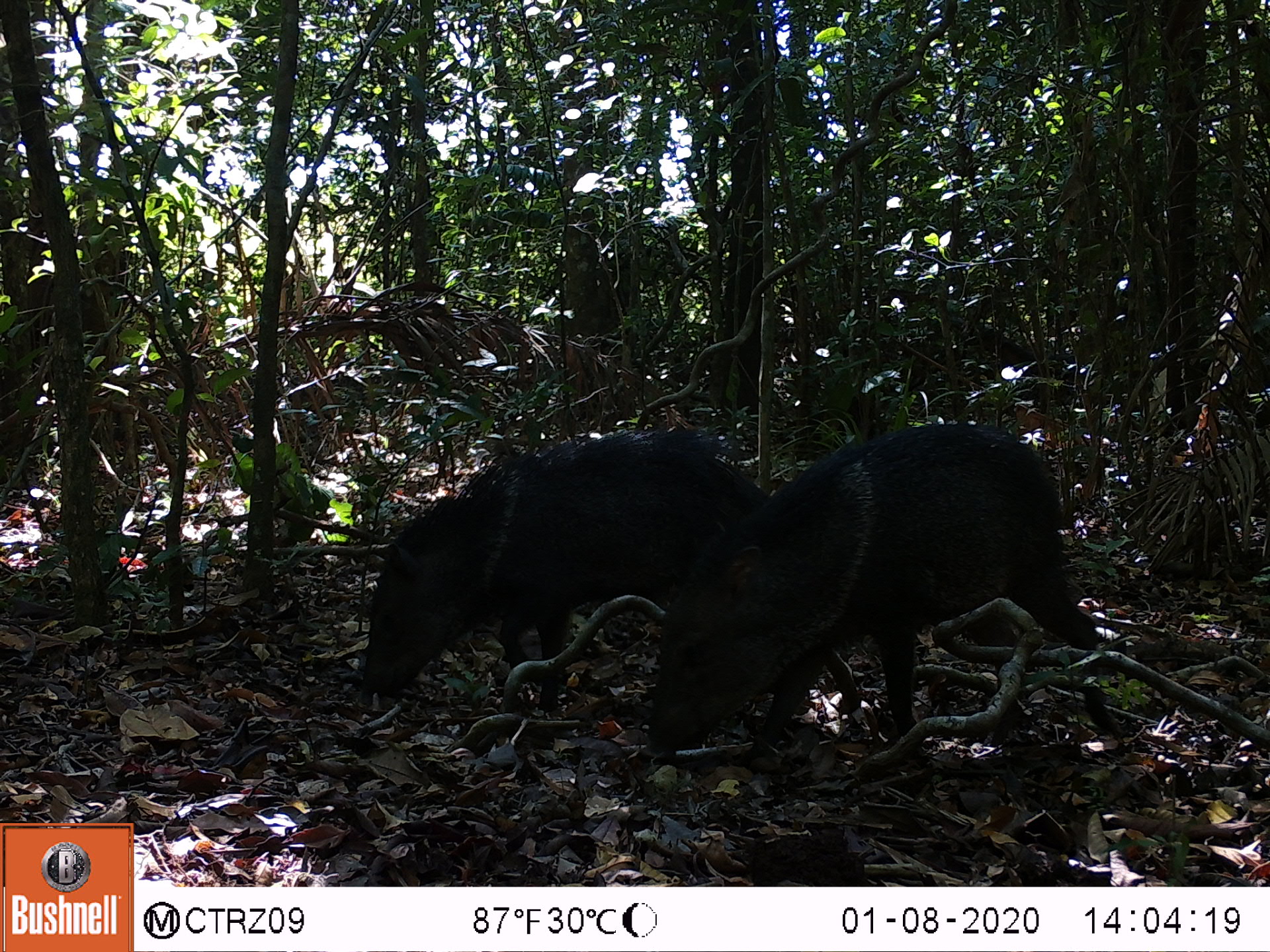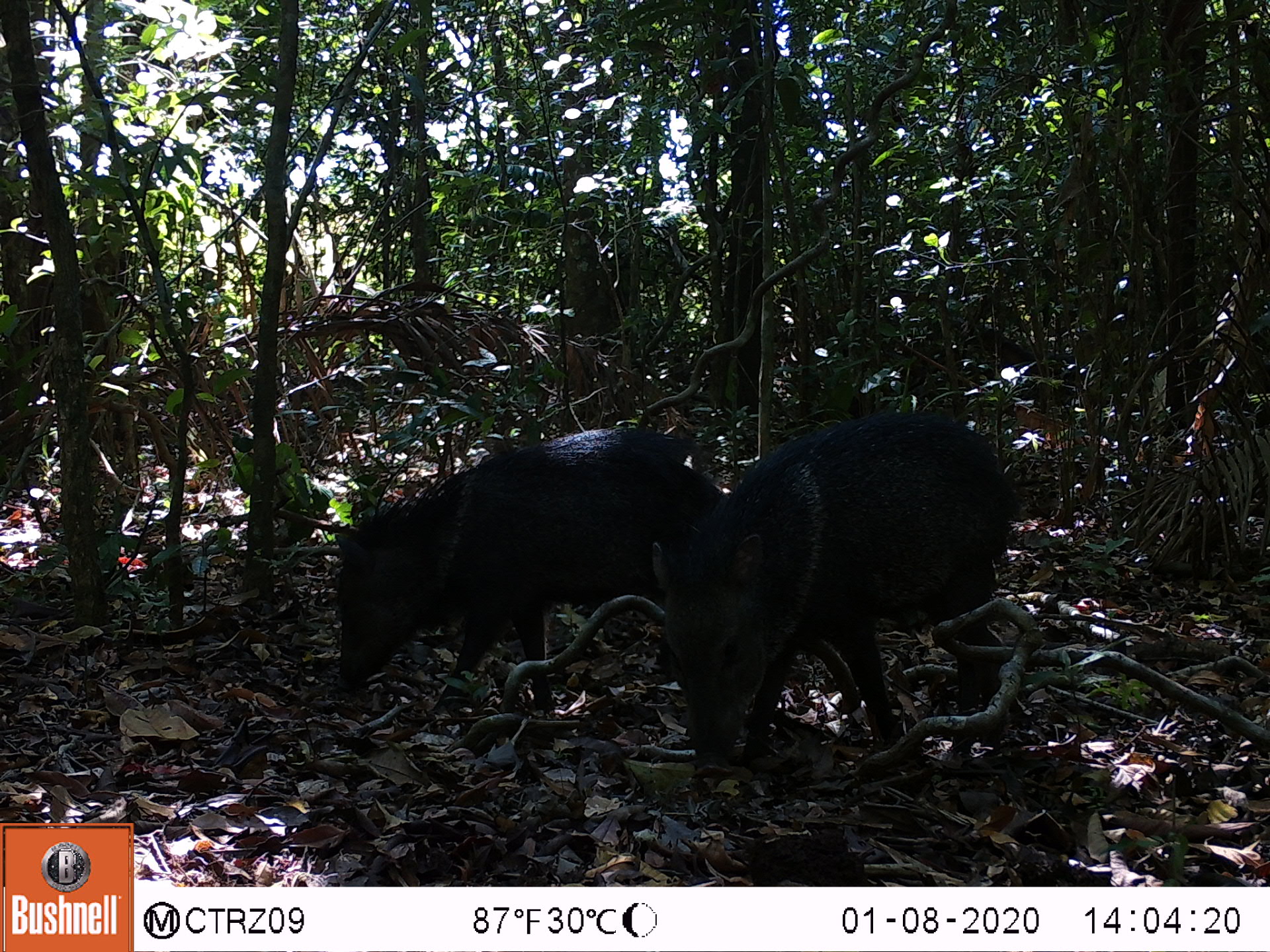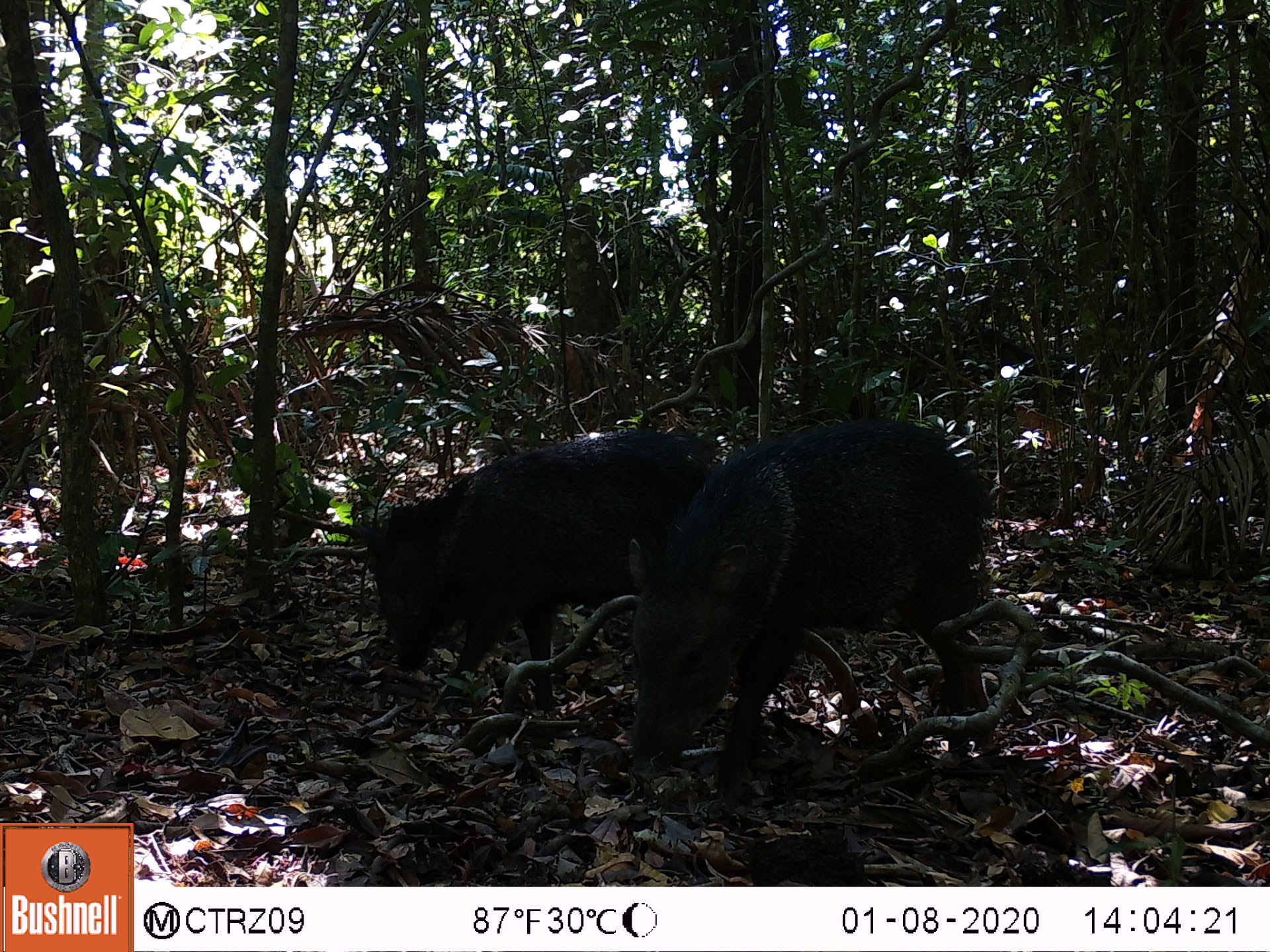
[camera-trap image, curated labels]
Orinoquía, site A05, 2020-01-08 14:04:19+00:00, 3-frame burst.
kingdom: Animalia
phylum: Chordata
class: Mammalia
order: Artiodactyla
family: Tayassuidae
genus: Pecari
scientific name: Pecari tajacu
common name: collared peccary